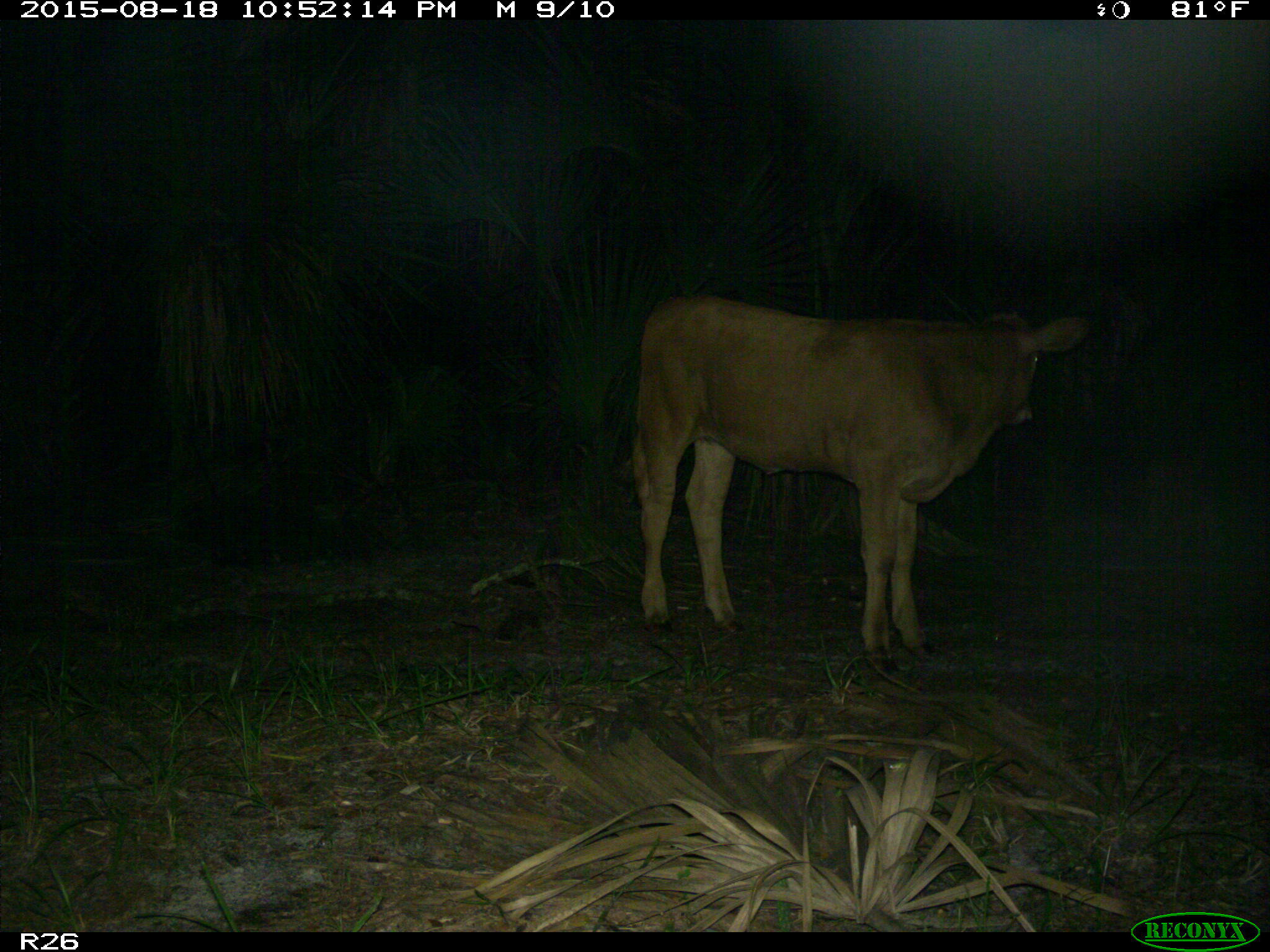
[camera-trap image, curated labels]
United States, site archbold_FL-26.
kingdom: Animalia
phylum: Chordata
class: Mammalia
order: Artiodactyla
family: Bovidae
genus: Bos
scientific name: Bos taurus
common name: domestic cow